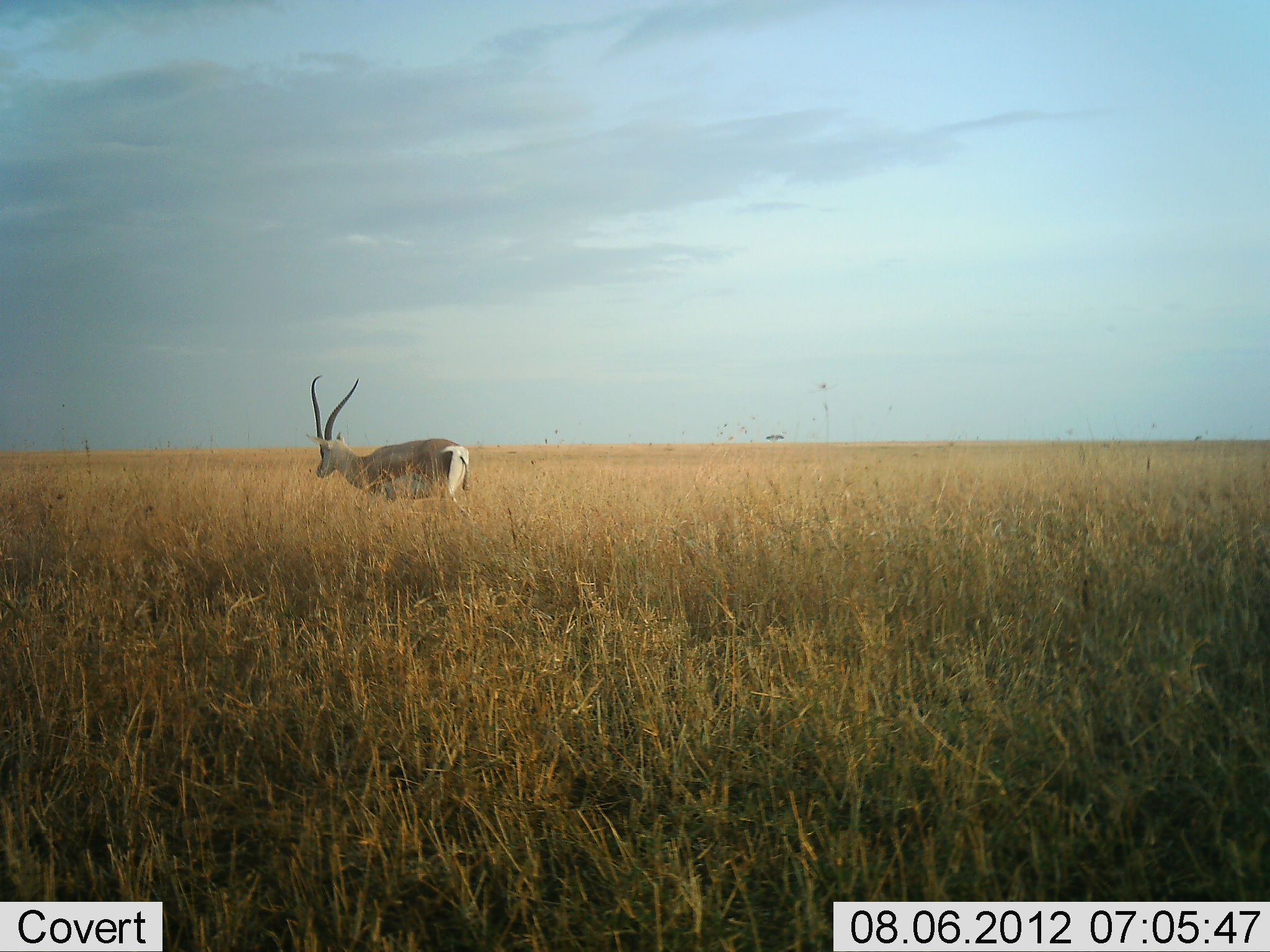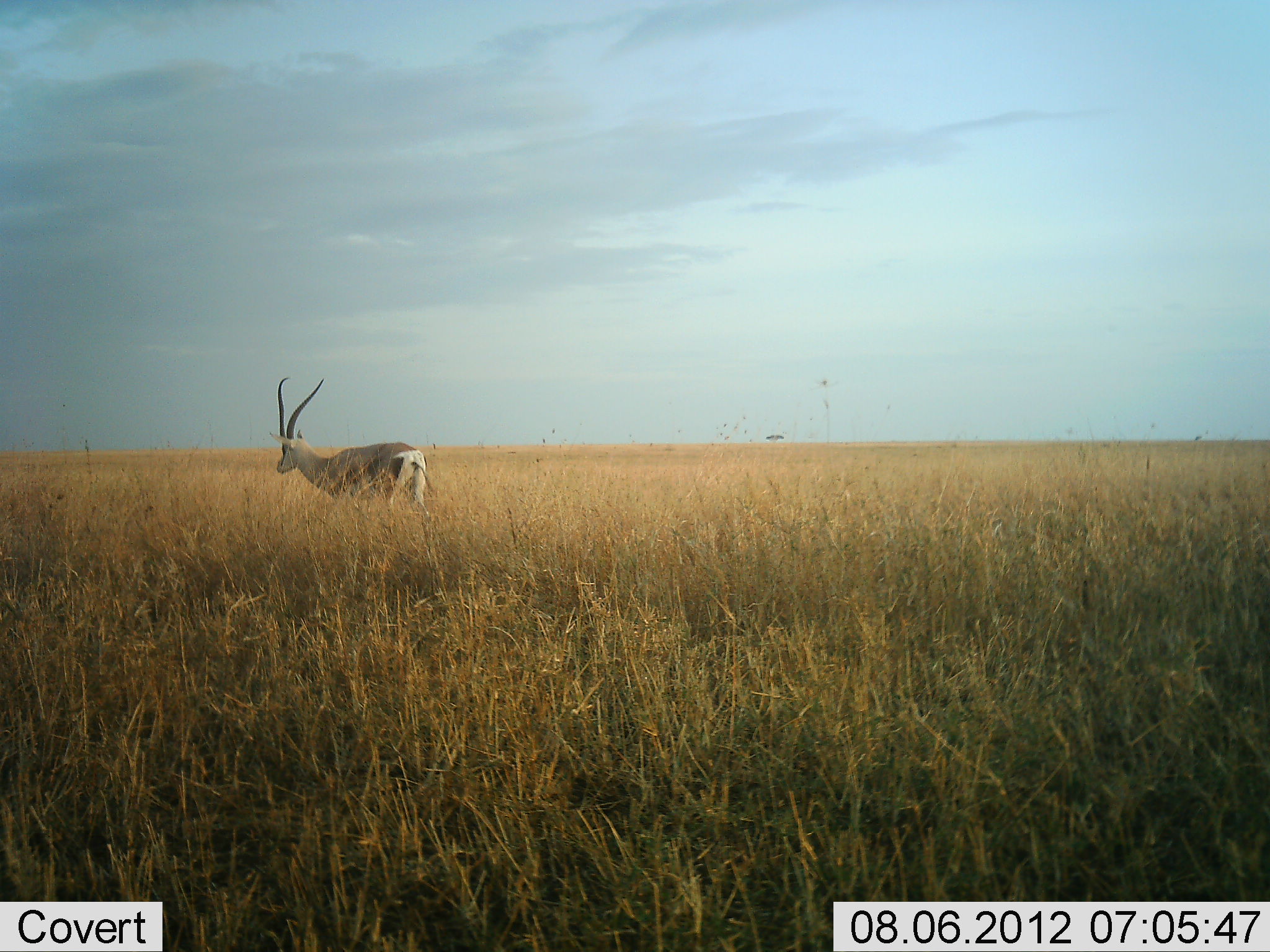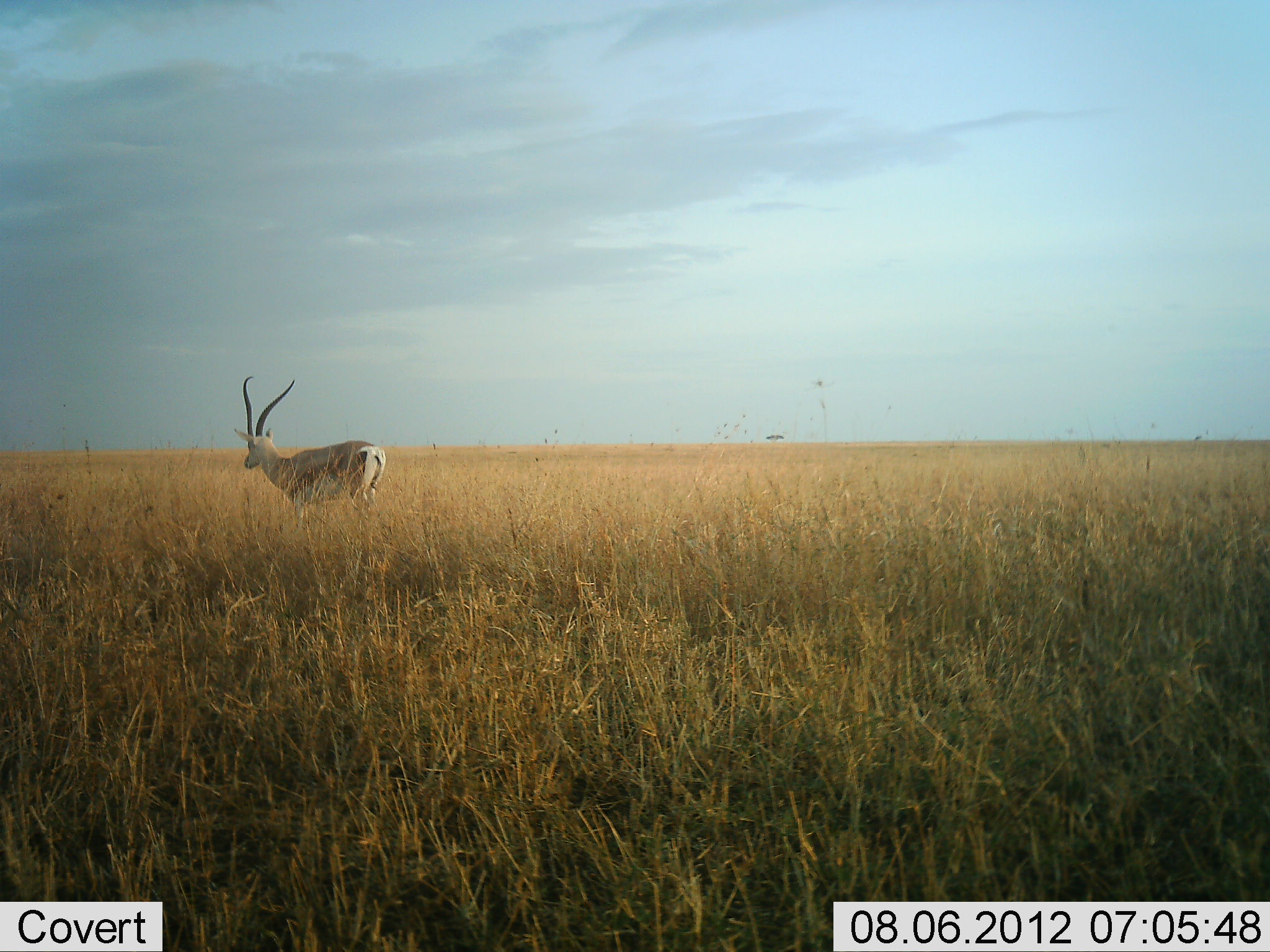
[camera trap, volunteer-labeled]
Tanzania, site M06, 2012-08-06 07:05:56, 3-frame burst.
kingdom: Animalia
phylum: Chordata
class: Mammalia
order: Artiodactyla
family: Bovidae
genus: Nanger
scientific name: Nanger granti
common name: grant's gazelle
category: gazellegrants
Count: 1.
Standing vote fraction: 10%.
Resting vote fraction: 0%.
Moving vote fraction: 100%.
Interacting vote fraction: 0%.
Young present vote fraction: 0%.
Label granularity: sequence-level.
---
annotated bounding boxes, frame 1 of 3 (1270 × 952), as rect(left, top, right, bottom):
animal: rect(306, 375, 475, 519)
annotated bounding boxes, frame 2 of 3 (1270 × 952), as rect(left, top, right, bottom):
animal: rect(271, 376, 432, 525)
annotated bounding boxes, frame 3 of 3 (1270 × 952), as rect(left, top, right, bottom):
animal: rect(234, 375, 387, 533)